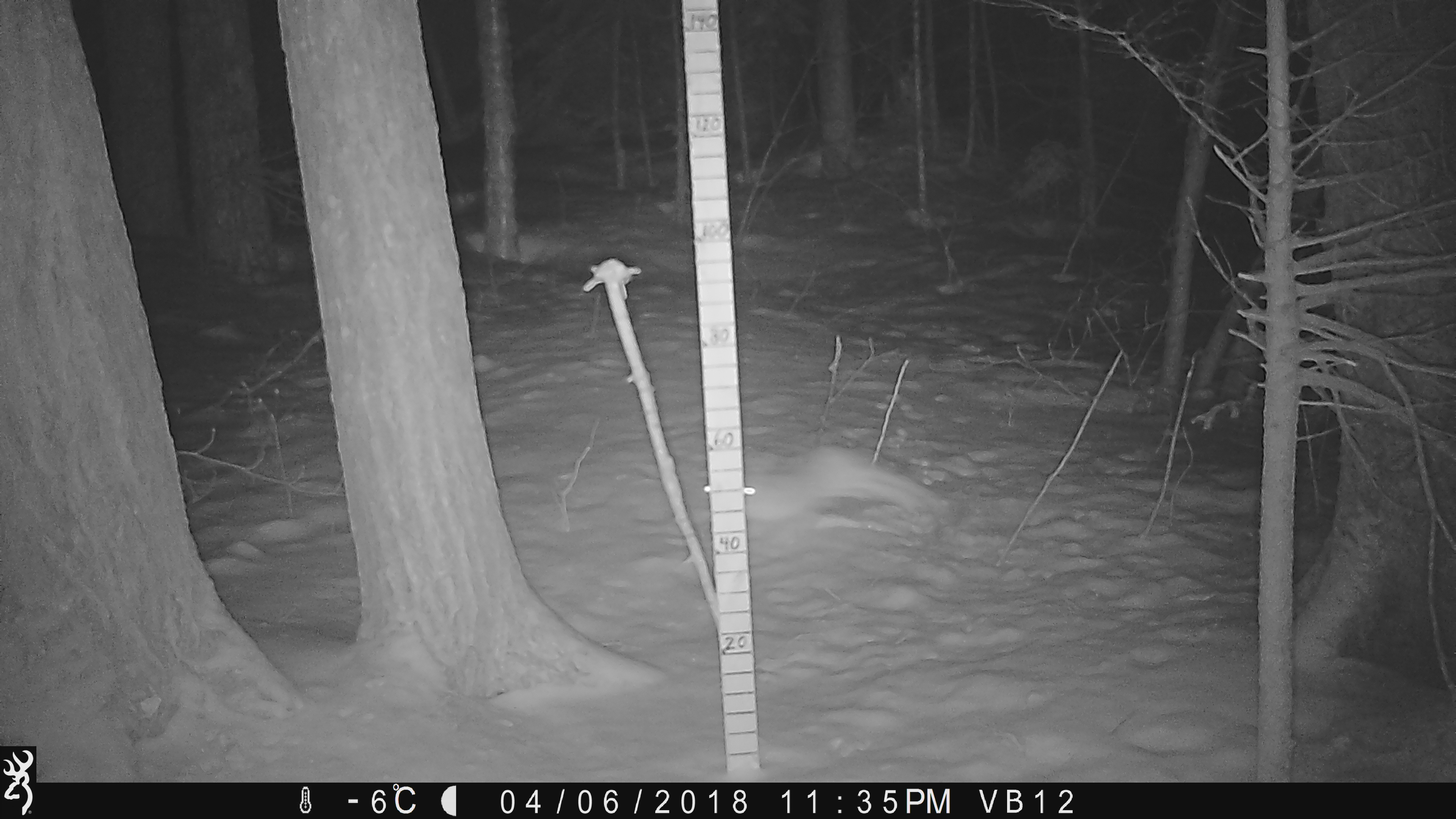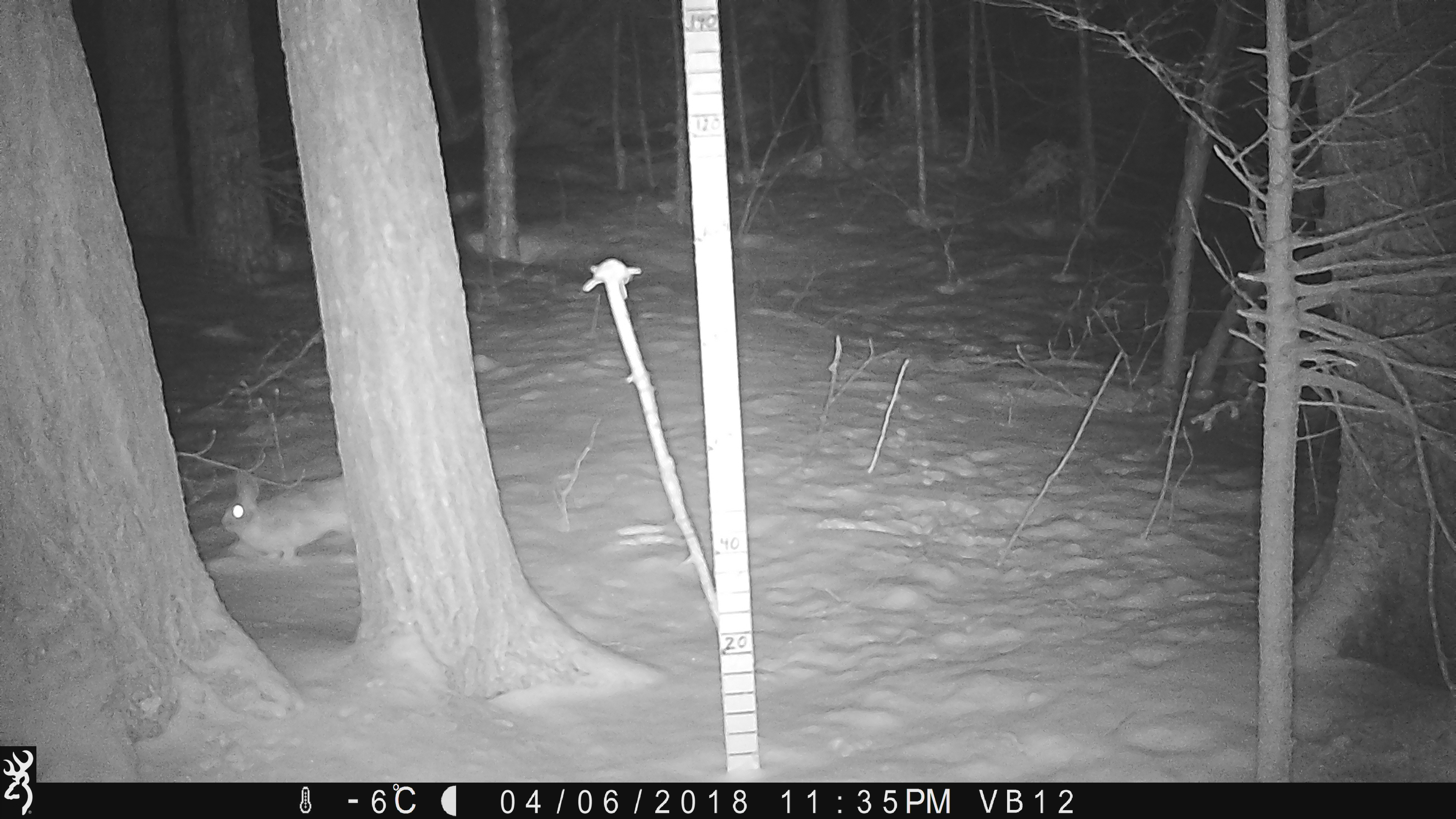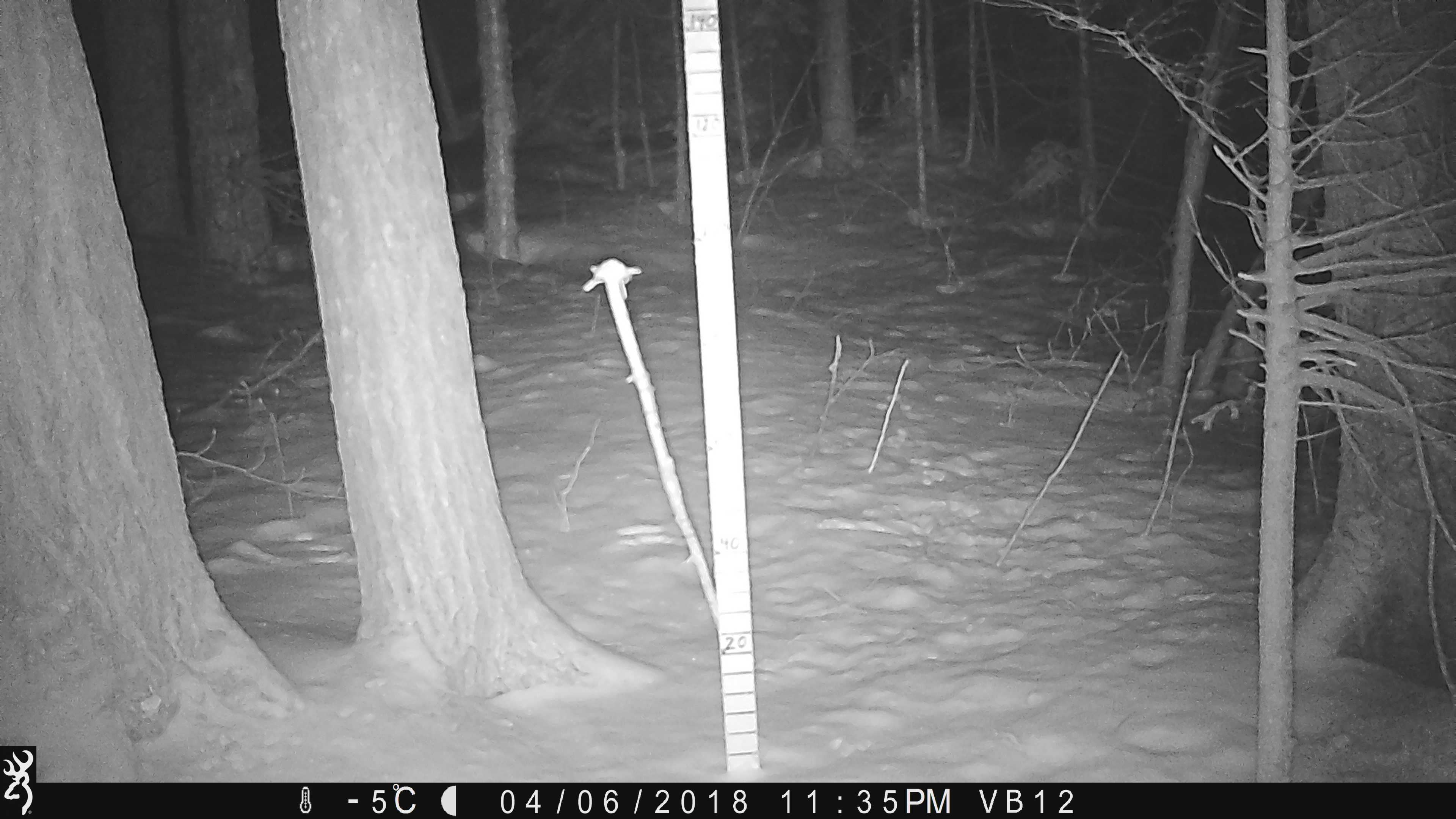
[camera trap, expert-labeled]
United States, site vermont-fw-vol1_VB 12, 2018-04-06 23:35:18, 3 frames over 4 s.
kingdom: Animalia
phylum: Chordata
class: Mammalia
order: Lagomorpha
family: Leporidae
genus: Lepus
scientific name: Lepus americanus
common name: snowshoe hare